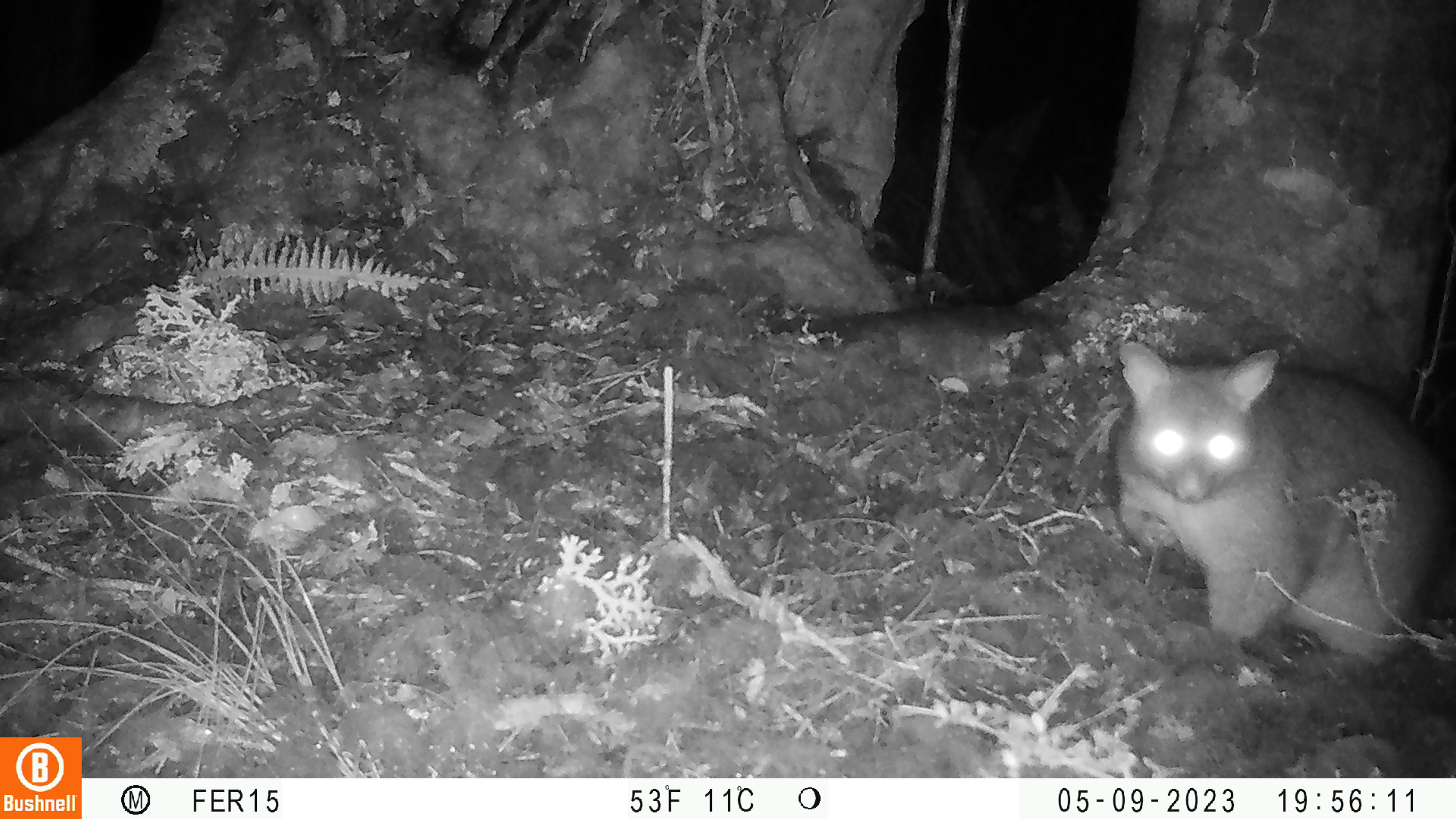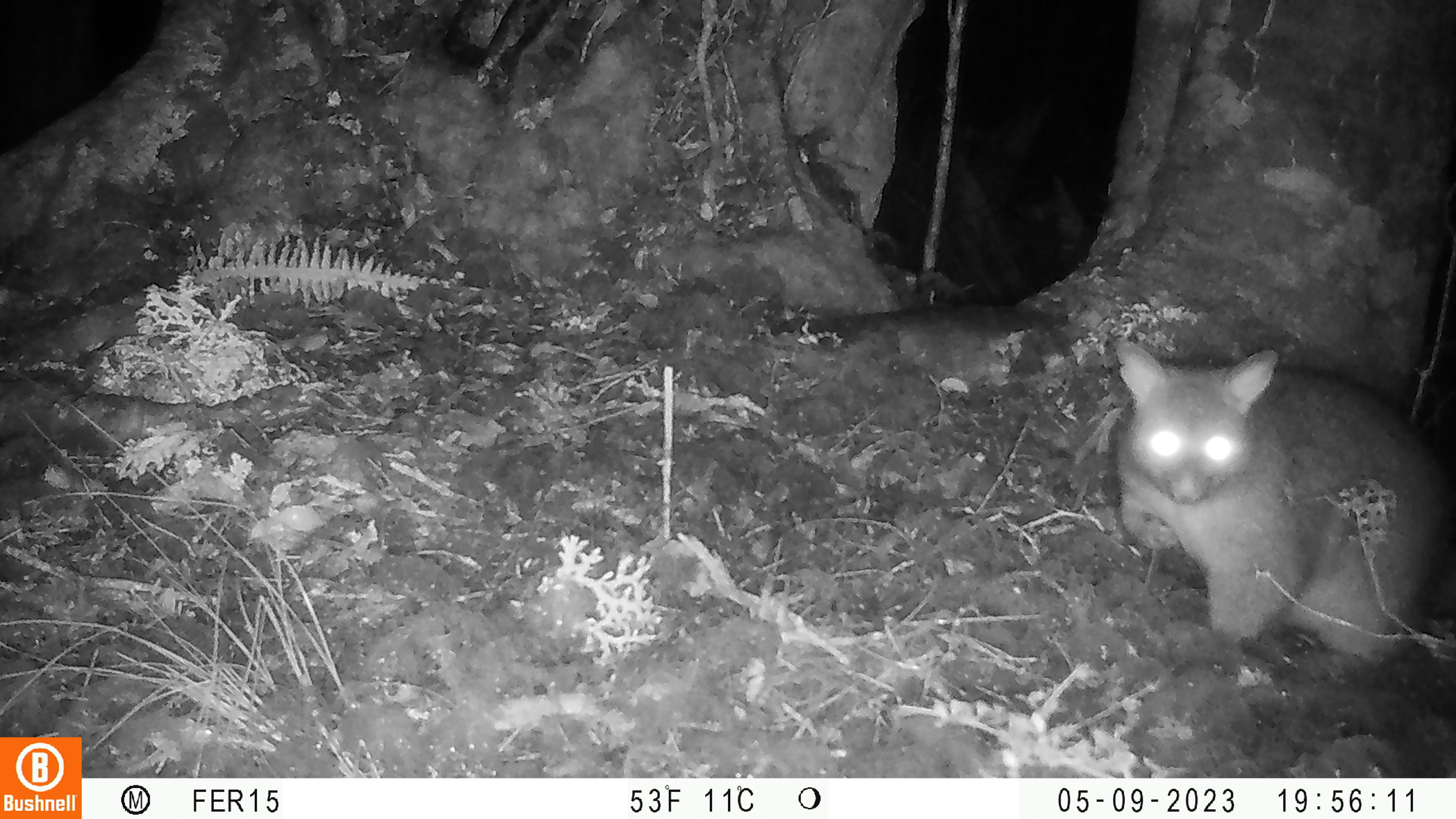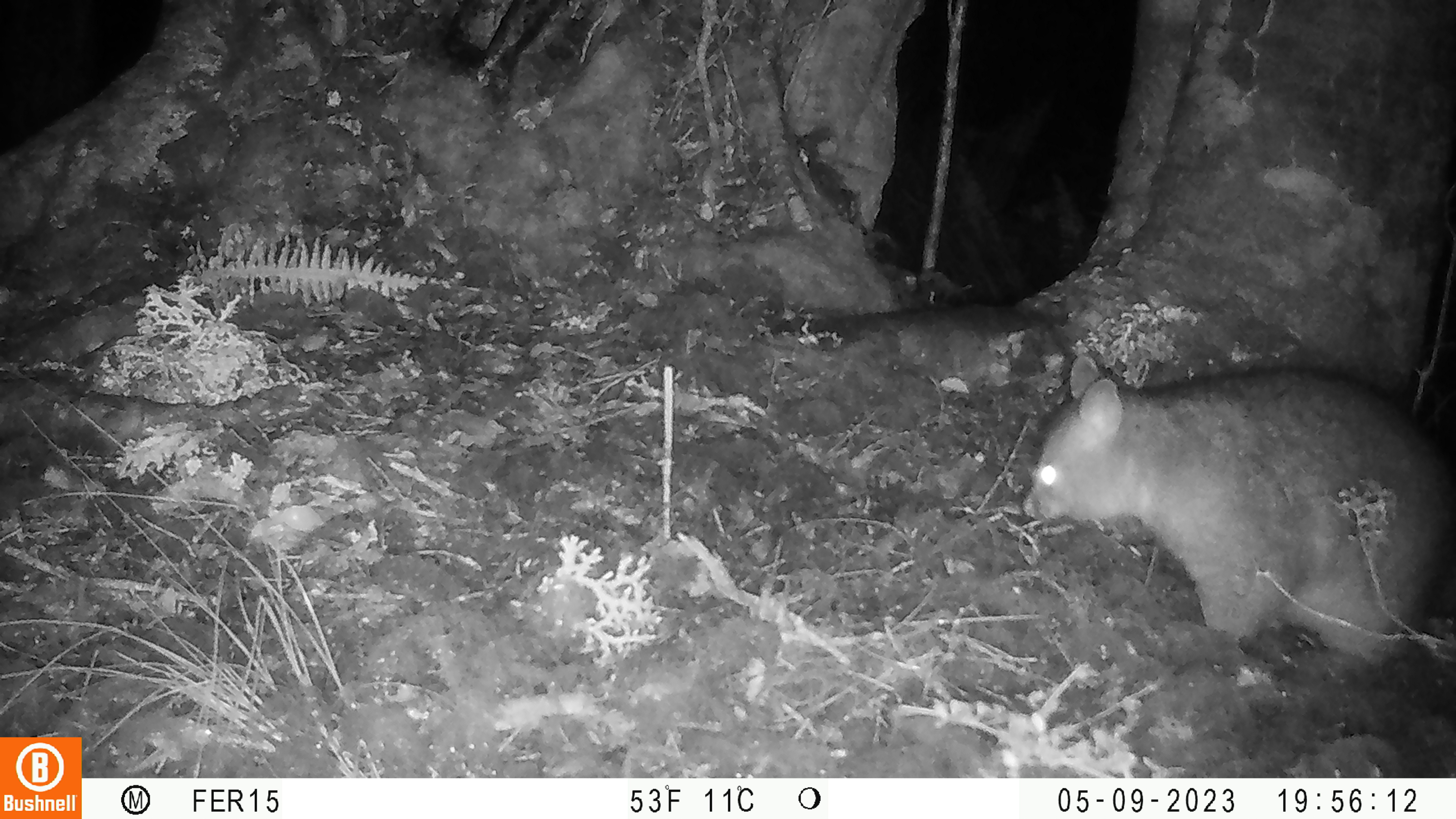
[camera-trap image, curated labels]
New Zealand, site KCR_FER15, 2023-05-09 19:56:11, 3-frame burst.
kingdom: Animalia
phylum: Chordata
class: Mammalia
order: Diprotodontia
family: Phalangeridae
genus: Trichosurus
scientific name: Trichosurus vulpecula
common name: common brushtail possum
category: possum